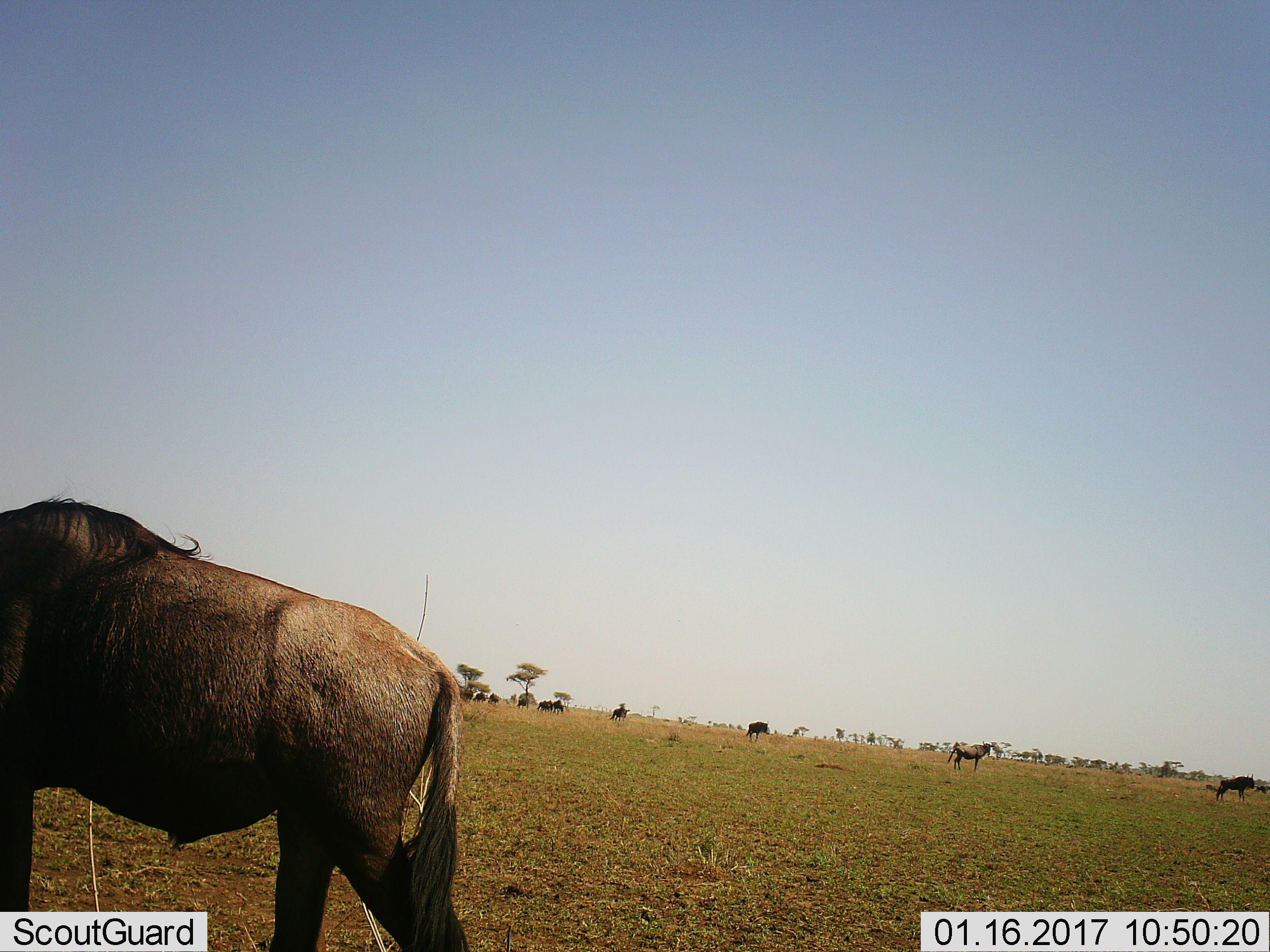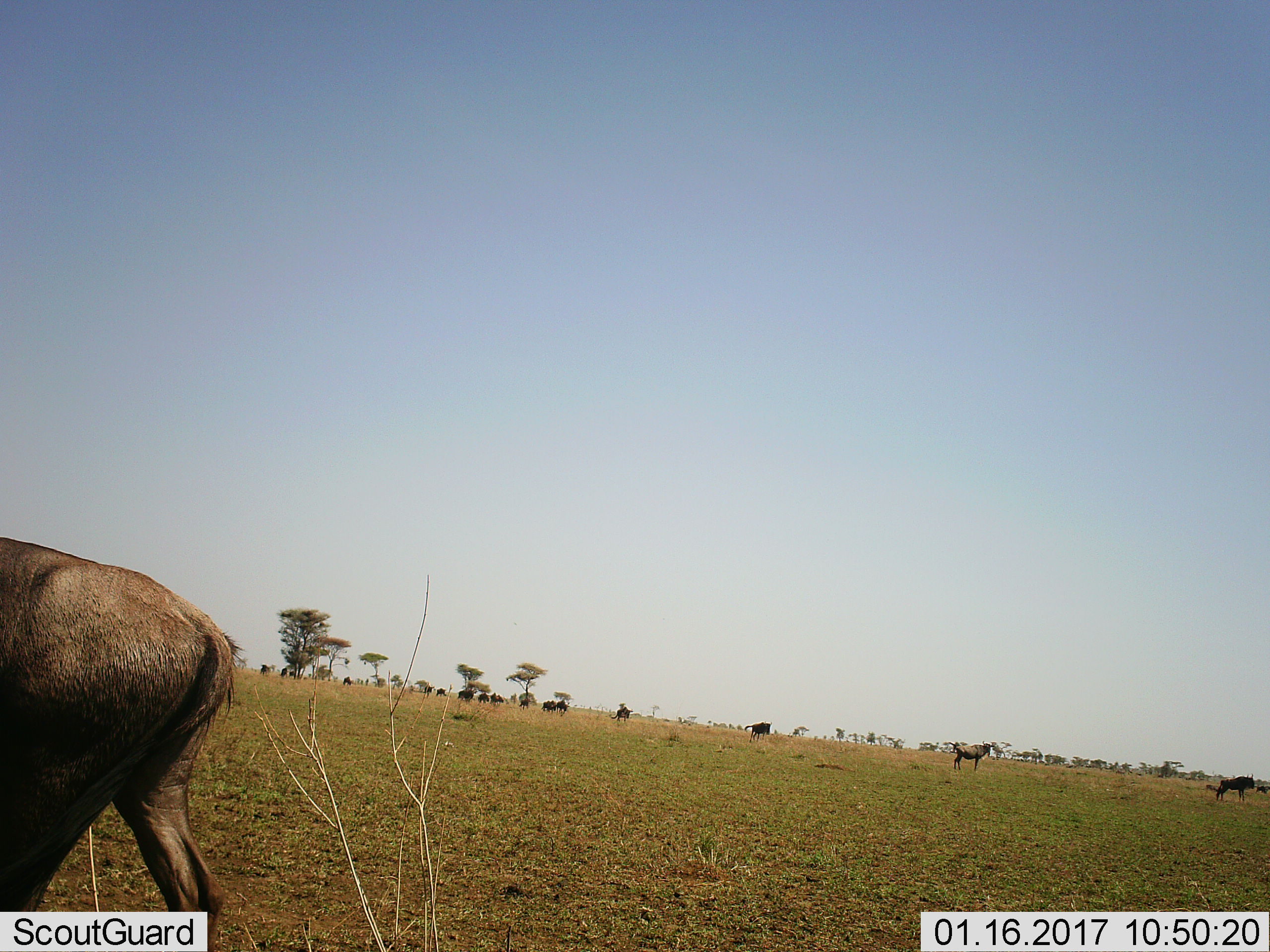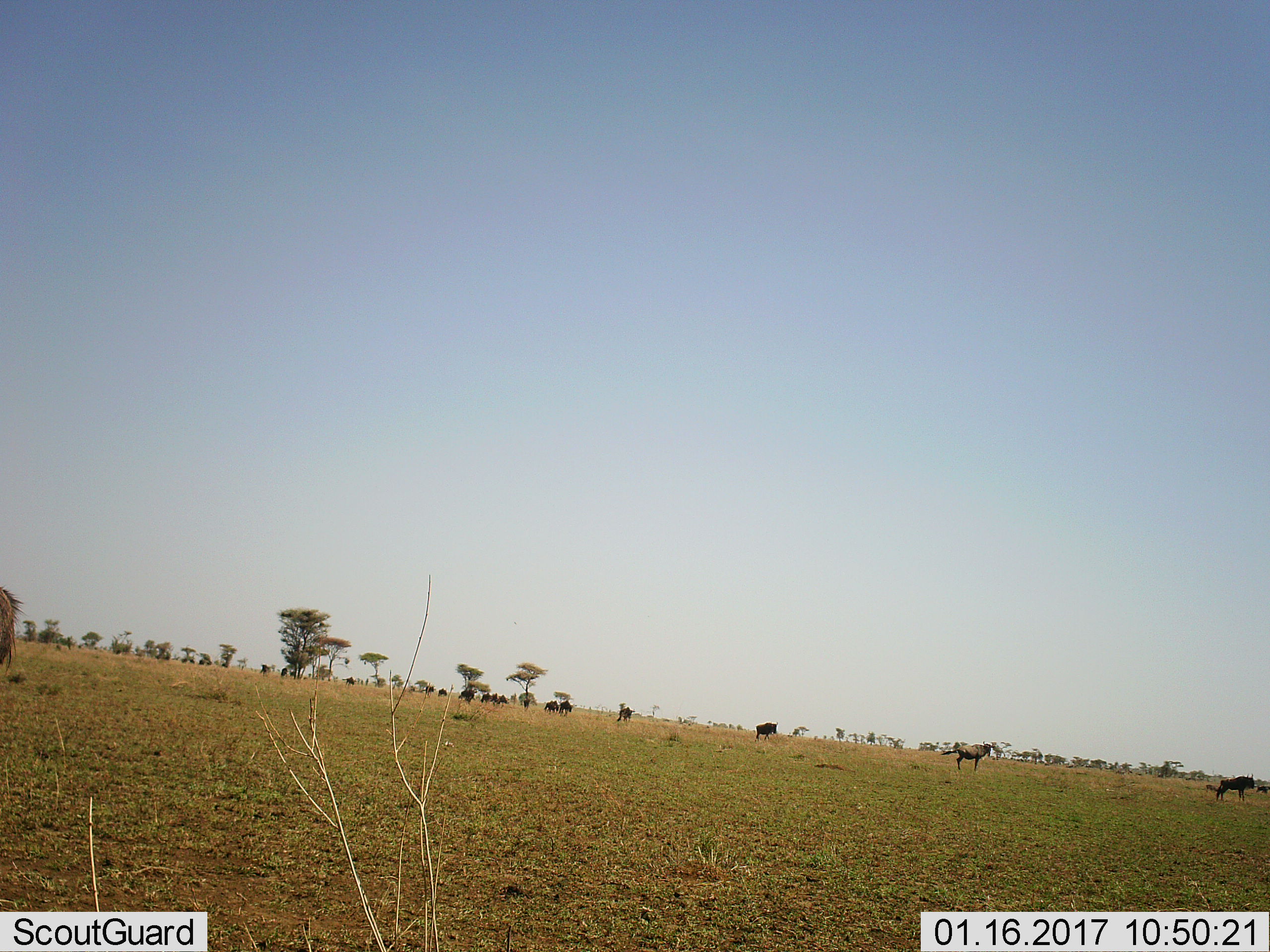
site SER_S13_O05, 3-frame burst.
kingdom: Animalia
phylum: Chordata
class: Mammalia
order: Artiodactyla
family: Bovidae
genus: Connochaetes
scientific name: Connochaetes taurinus taurinus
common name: blue wildebeest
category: wildebeestblue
Wildebeestblue (blue wildebeest) (Connochaetes taurinus taurinus), count 11-50. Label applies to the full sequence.